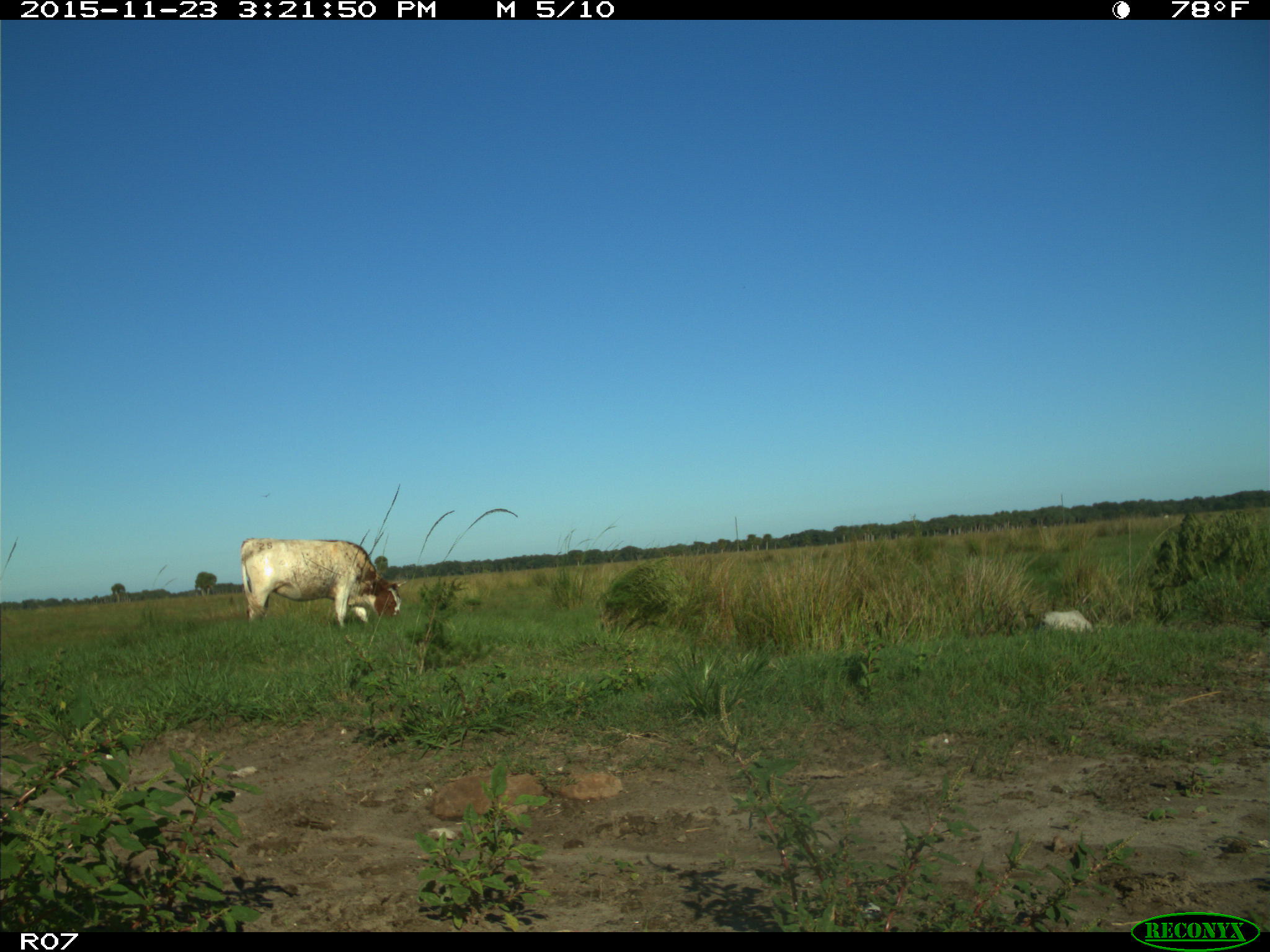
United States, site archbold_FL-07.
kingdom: Animalia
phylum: Chordata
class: Mammalia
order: Artiodactyla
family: Bovidae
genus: Bos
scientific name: Bos taurus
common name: domestic cow